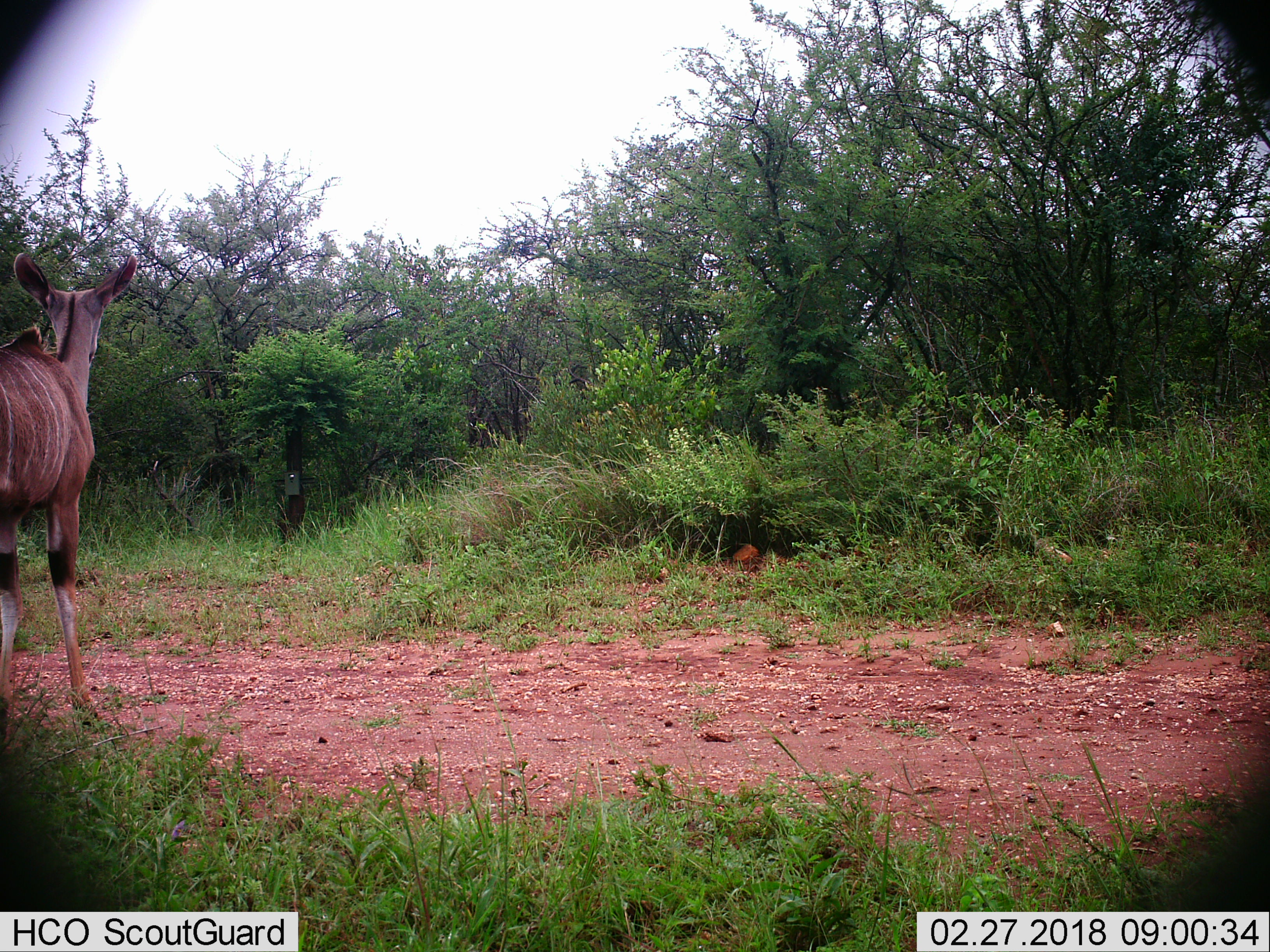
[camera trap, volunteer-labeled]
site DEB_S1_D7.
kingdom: Animalia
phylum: Chordata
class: Mammalia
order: Artiodactyla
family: Bovidae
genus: Tragelaphus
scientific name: Tragelaphus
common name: kudu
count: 1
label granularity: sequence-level